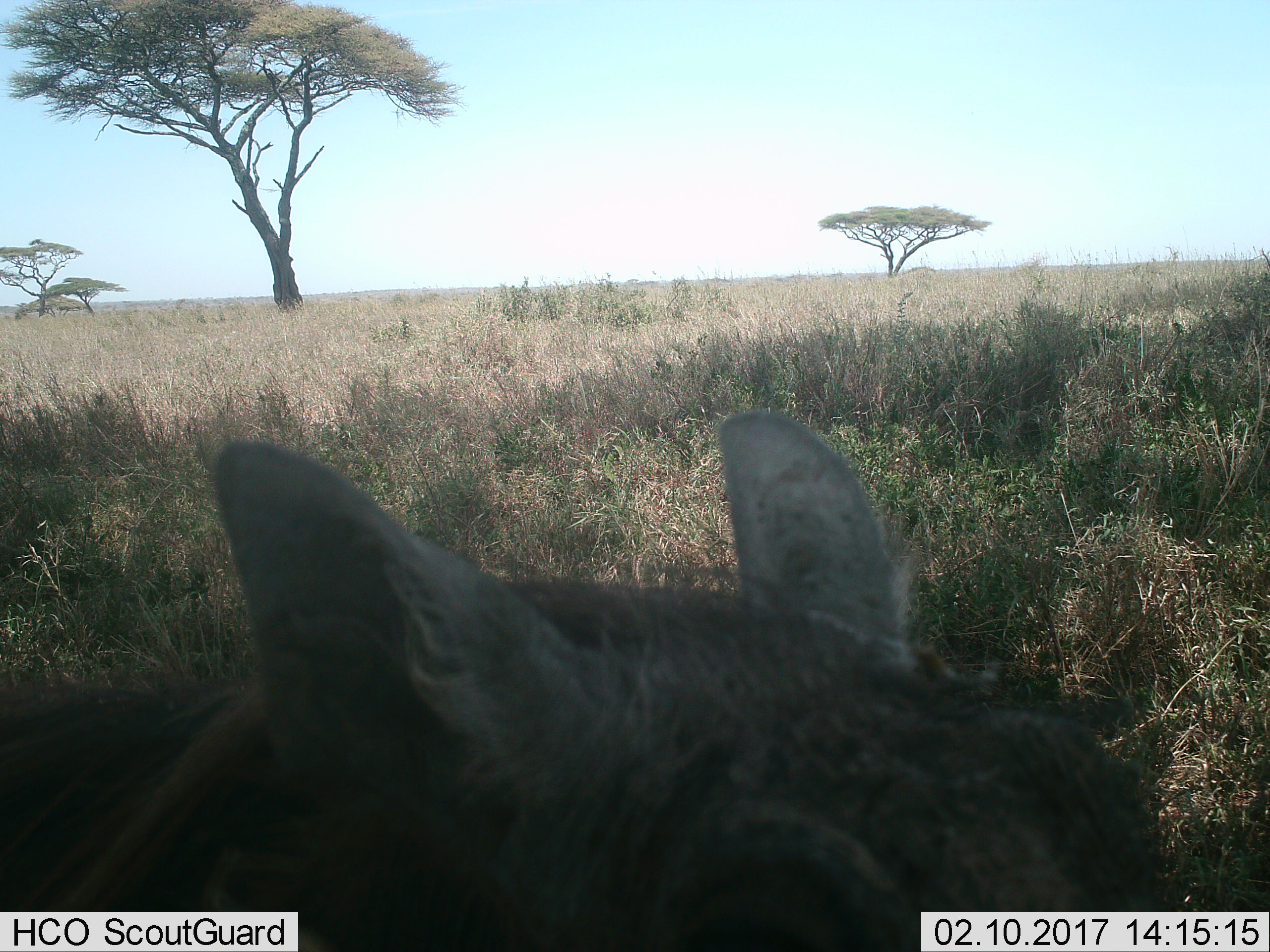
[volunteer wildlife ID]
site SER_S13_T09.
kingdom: Animalia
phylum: Chordata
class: Mammalia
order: Artiodactyla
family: Suidae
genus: Phacochoerus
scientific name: Phacochoerus africanus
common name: warthog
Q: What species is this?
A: Warthog (Phacochoerus africanus).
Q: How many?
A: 1.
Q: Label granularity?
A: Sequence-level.